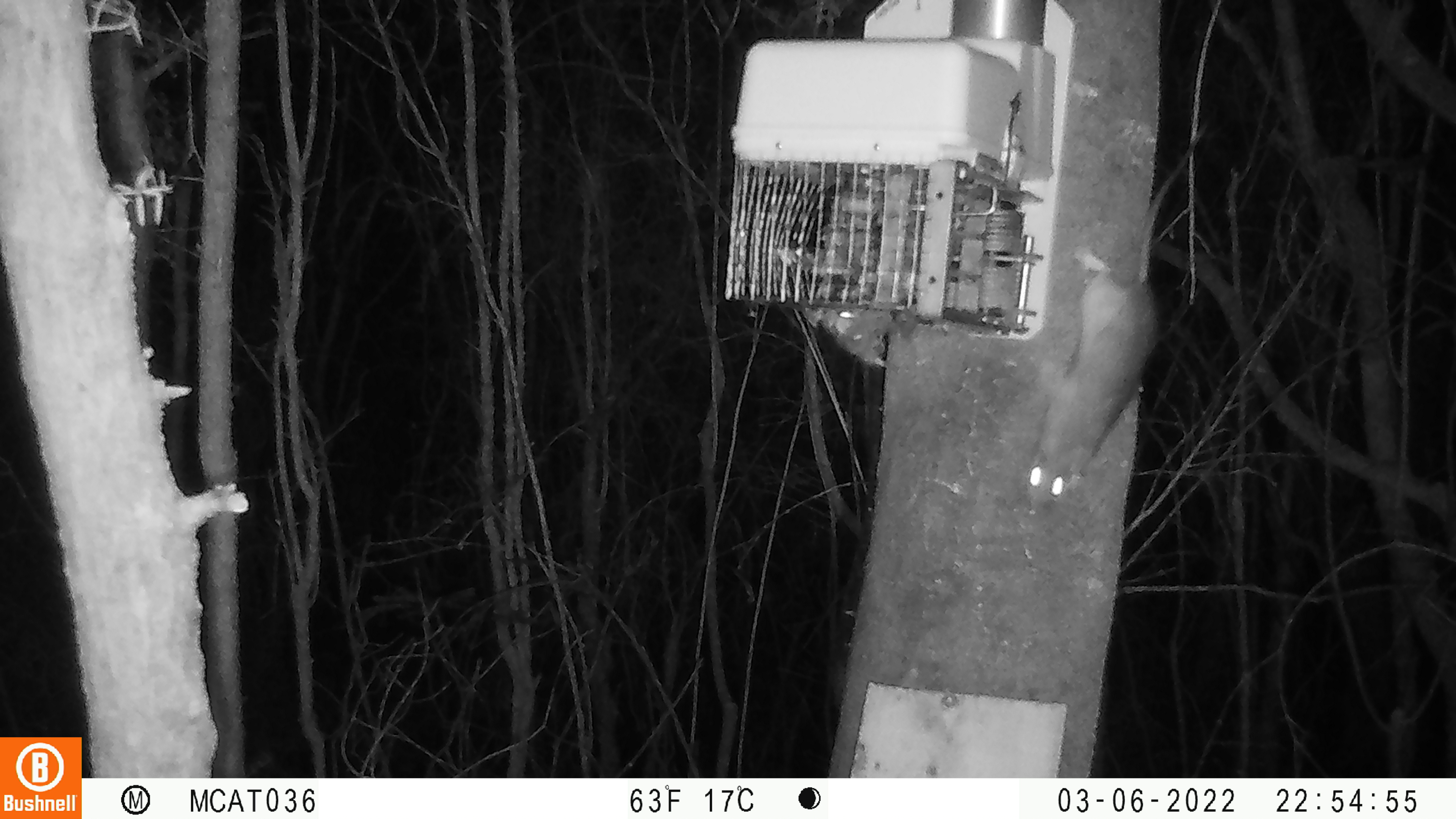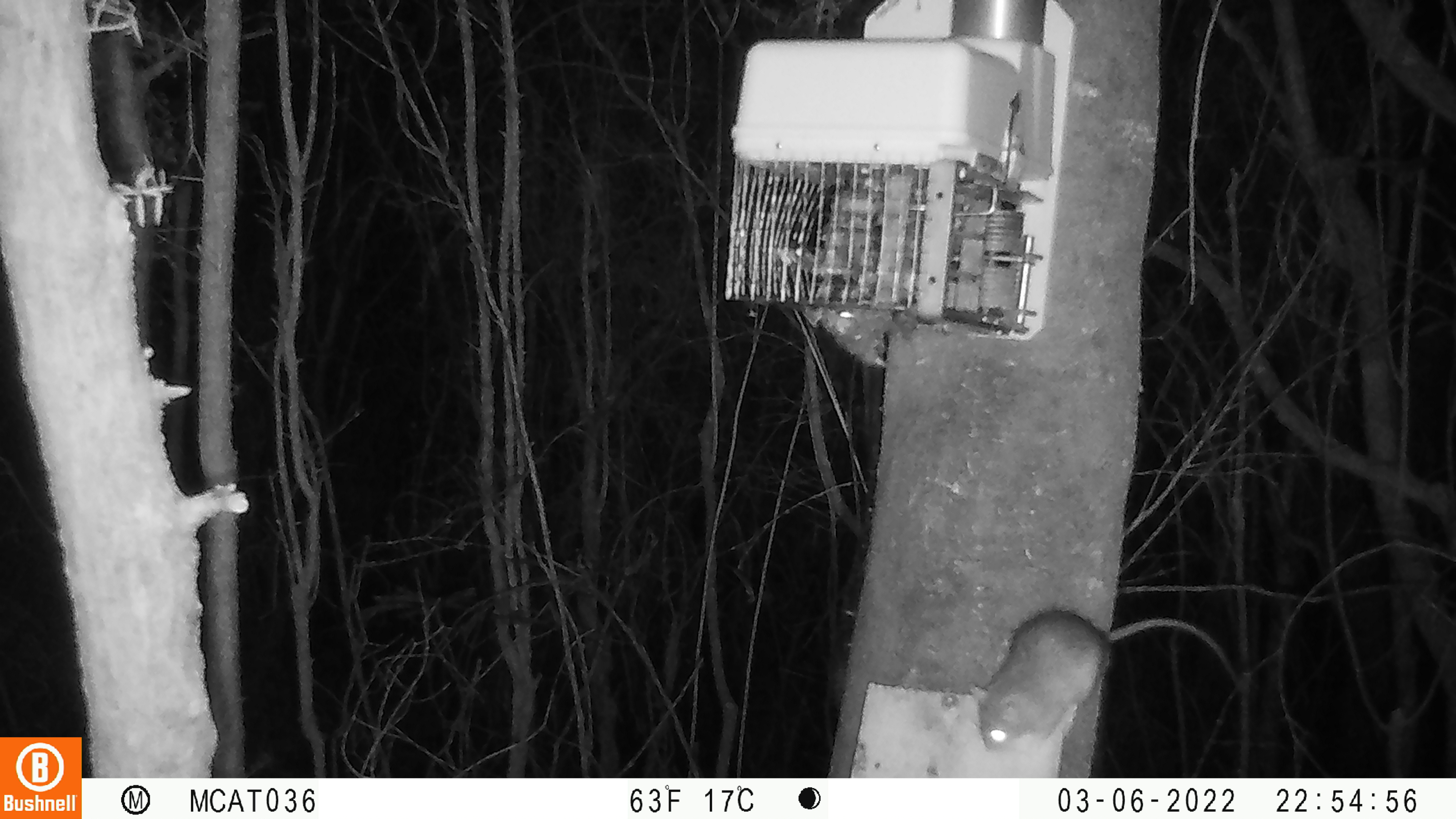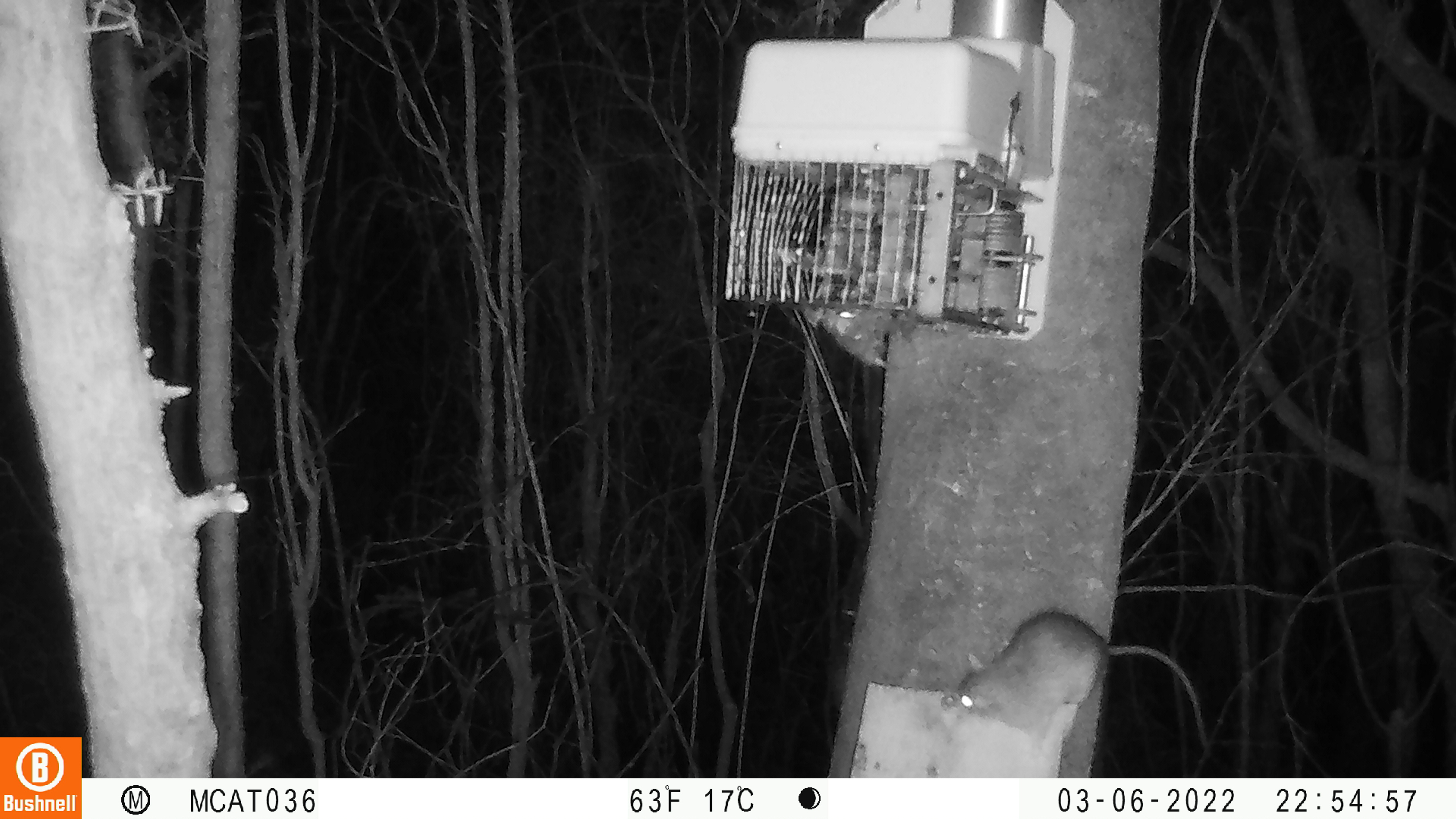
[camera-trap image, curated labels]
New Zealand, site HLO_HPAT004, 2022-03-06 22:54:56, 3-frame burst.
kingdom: Animalia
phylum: Chordata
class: Mammalia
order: Rodentia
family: Muridae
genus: Rattus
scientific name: Rattus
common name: rat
Rat (Rattus).